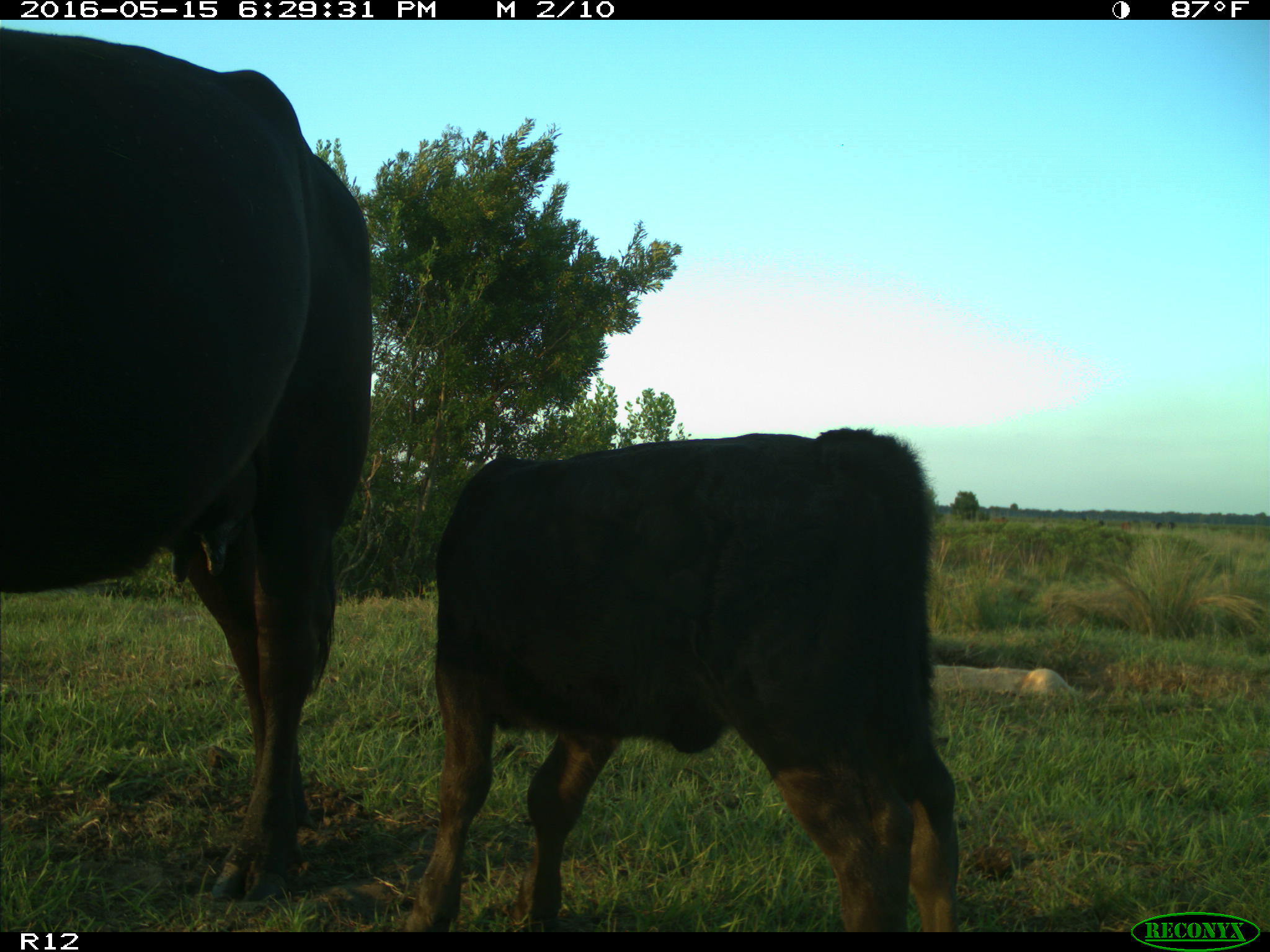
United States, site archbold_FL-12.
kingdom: Animalia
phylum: Chordata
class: Mammalia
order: Artiodactyla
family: Bovidae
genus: Bos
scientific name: Bos taurus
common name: domestic cow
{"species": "Bos taurus (domestic cow)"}